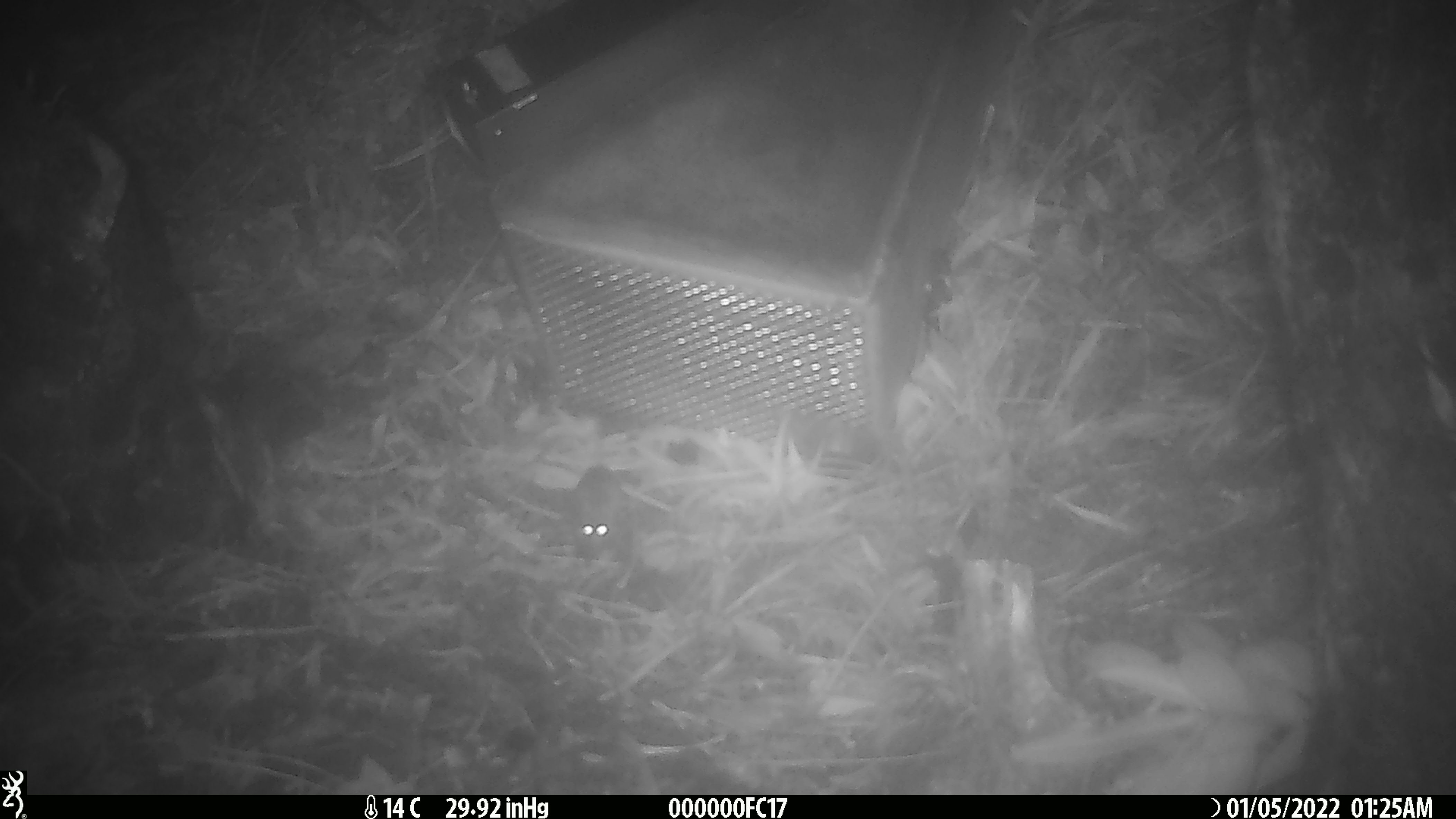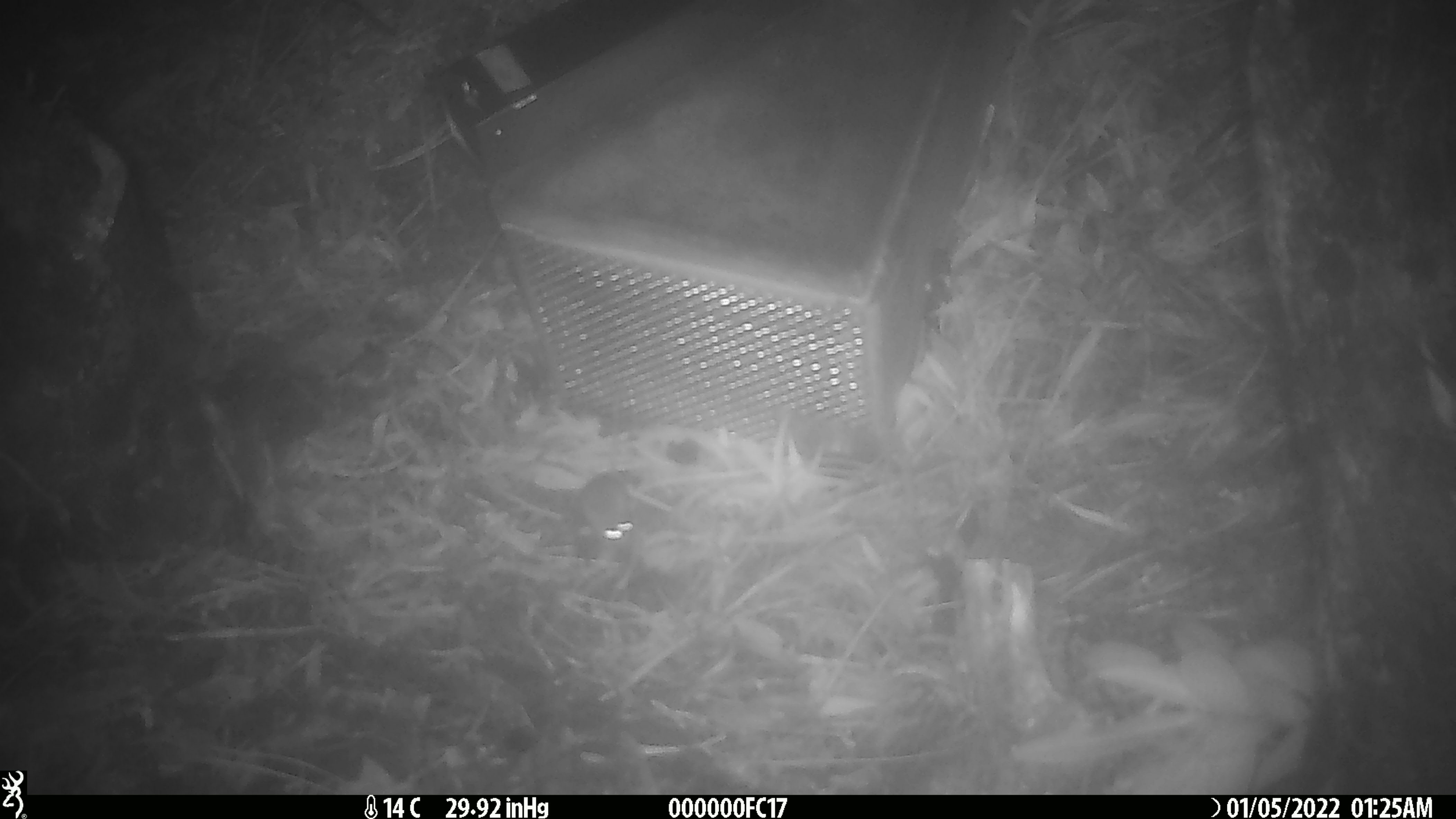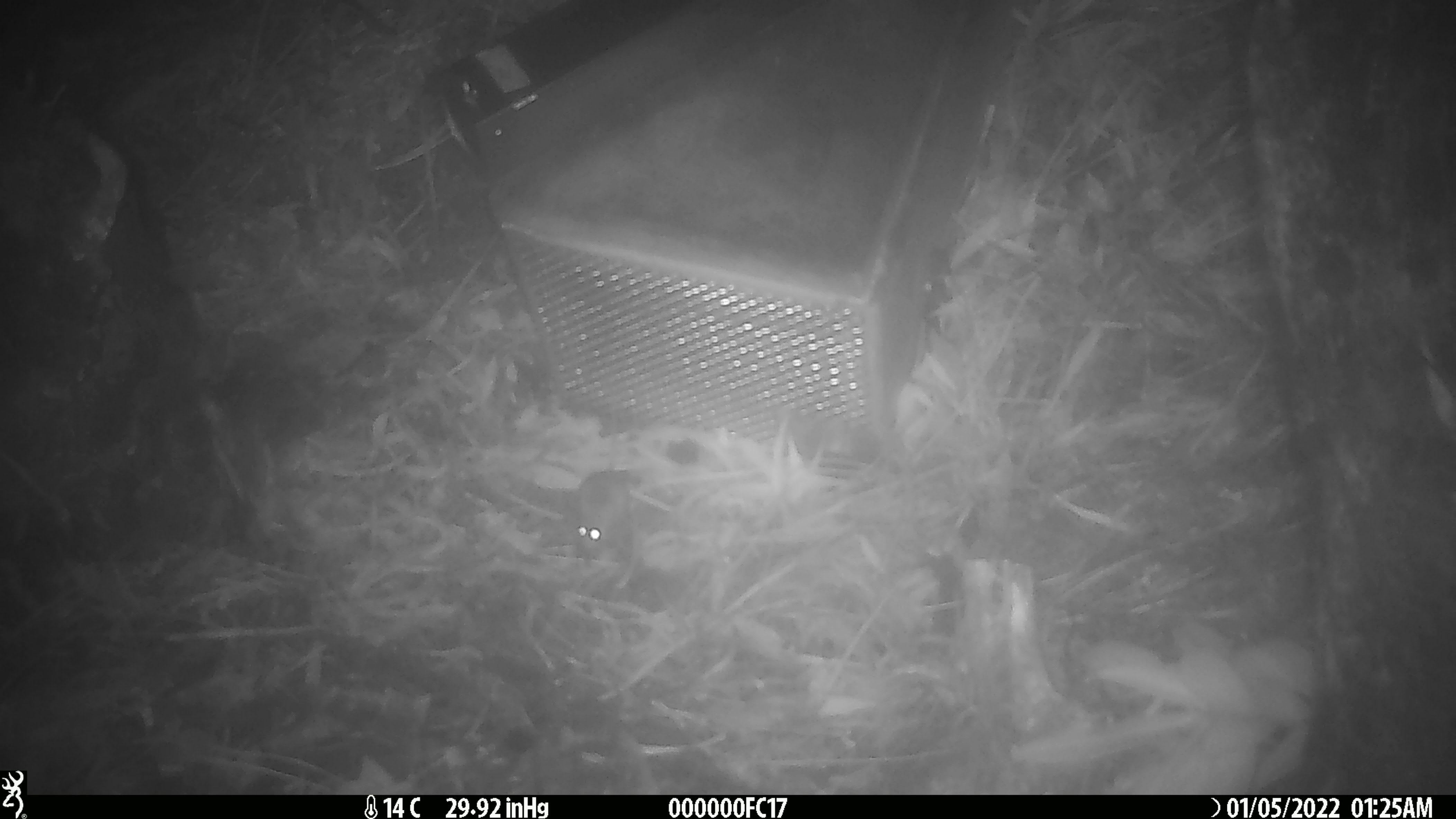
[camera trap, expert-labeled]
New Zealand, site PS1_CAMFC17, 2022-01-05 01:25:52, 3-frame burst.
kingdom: Animalia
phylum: Chordata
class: Mammalia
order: Rodentia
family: Muridae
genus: Mus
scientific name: Mus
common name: mouse